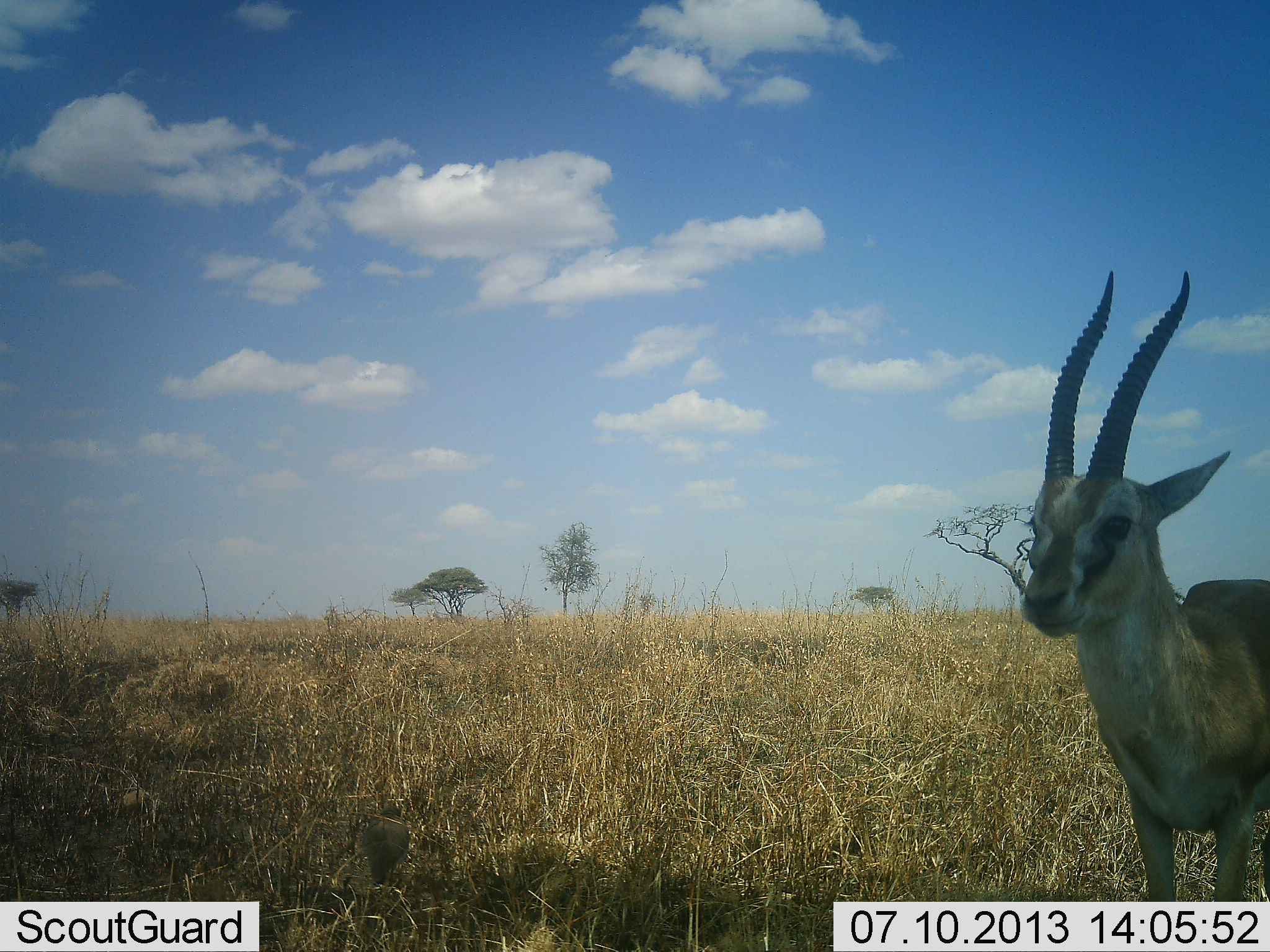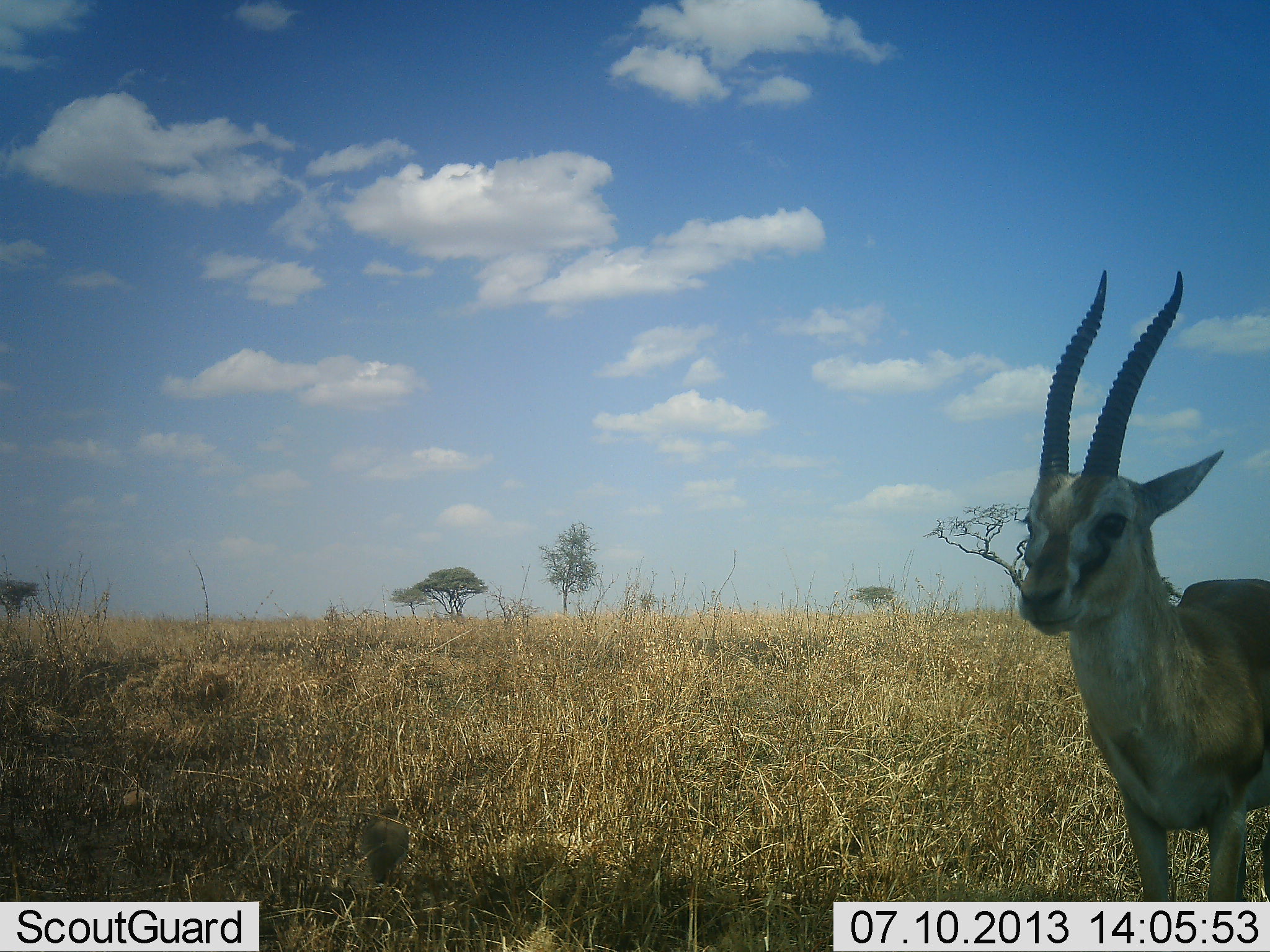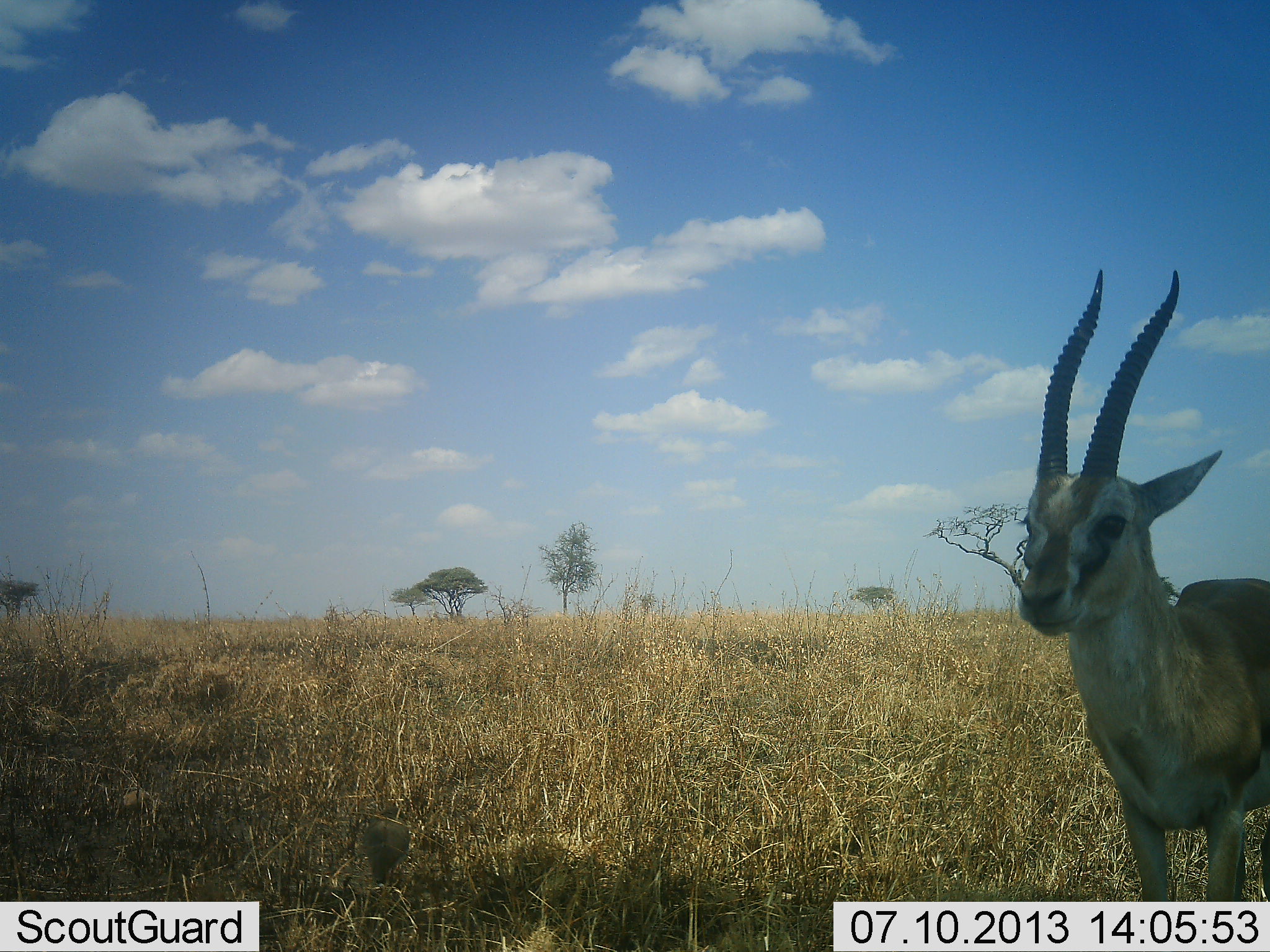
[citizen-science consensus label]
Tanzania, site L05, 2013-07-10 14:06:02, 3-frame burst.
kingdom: Animalia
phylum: Chordata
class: Mammalia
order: Artiodactyla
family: Bovidae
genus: Eudorcas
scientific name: Eudorcas thomsonii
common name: thomson's gazelle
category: gazellethomsons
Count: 1.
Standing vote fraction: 90%.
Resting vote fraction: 0%.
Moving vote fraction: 0%.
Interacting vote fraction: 0%.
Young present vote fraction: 0%.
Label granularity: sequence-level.